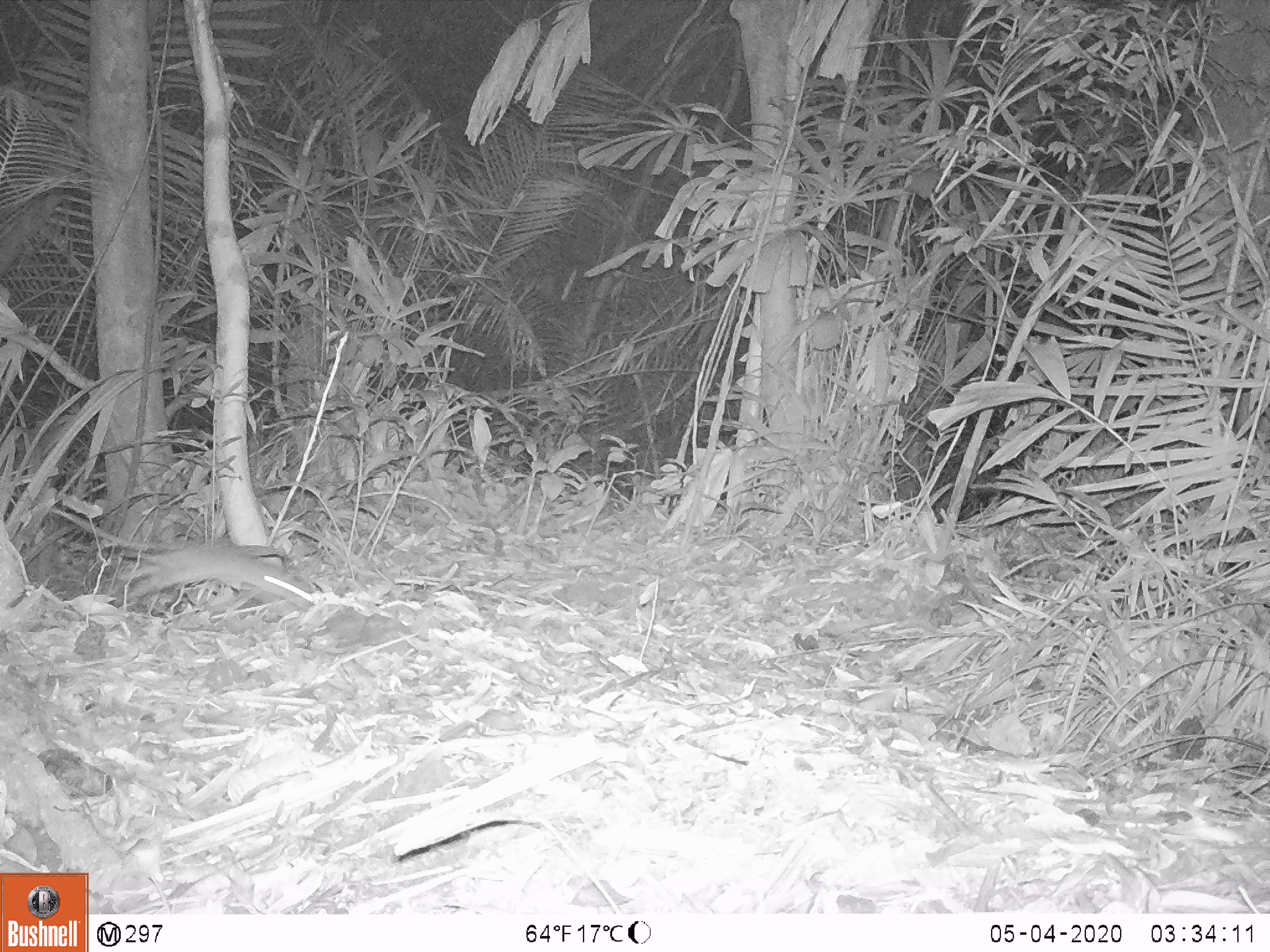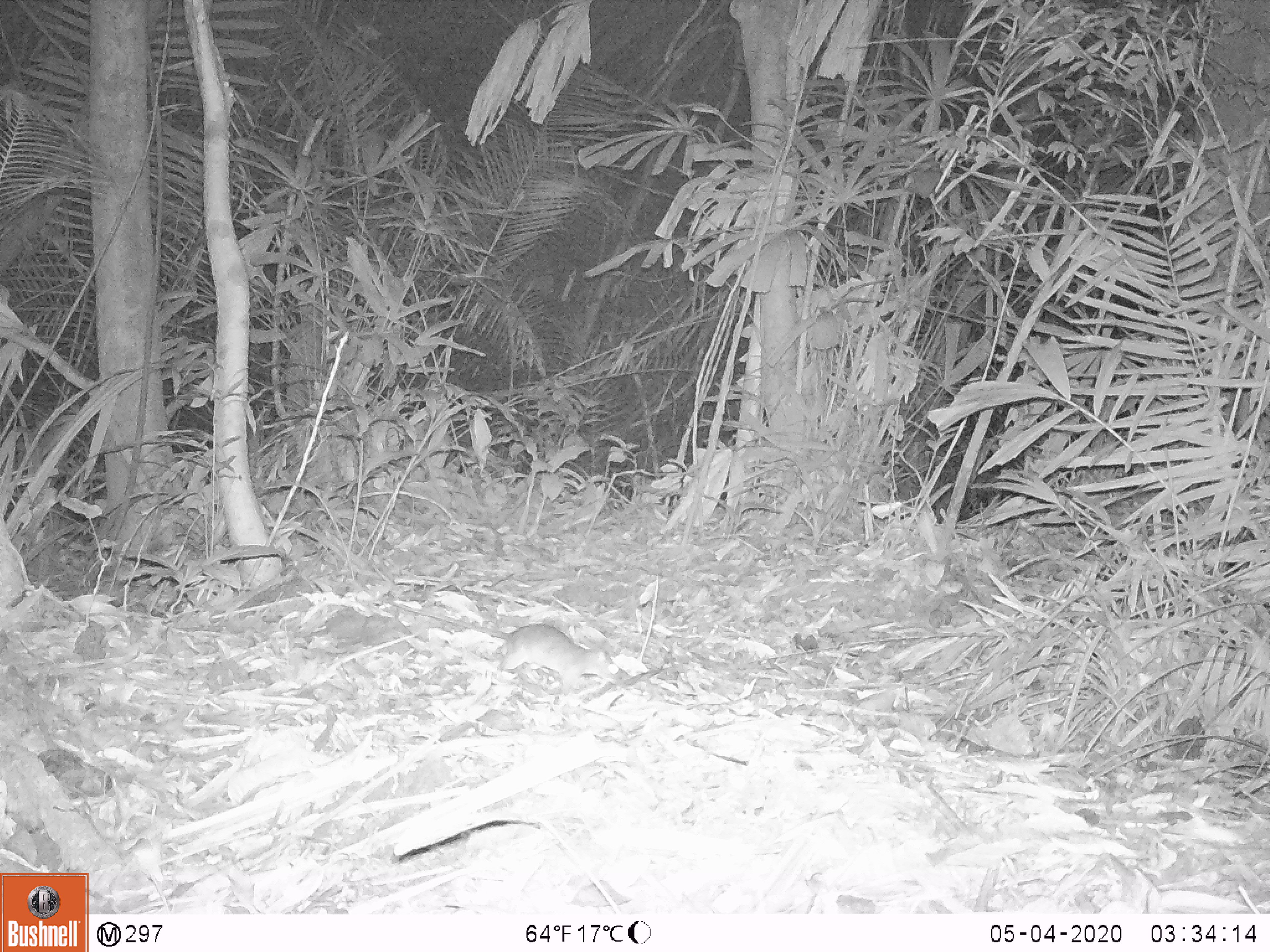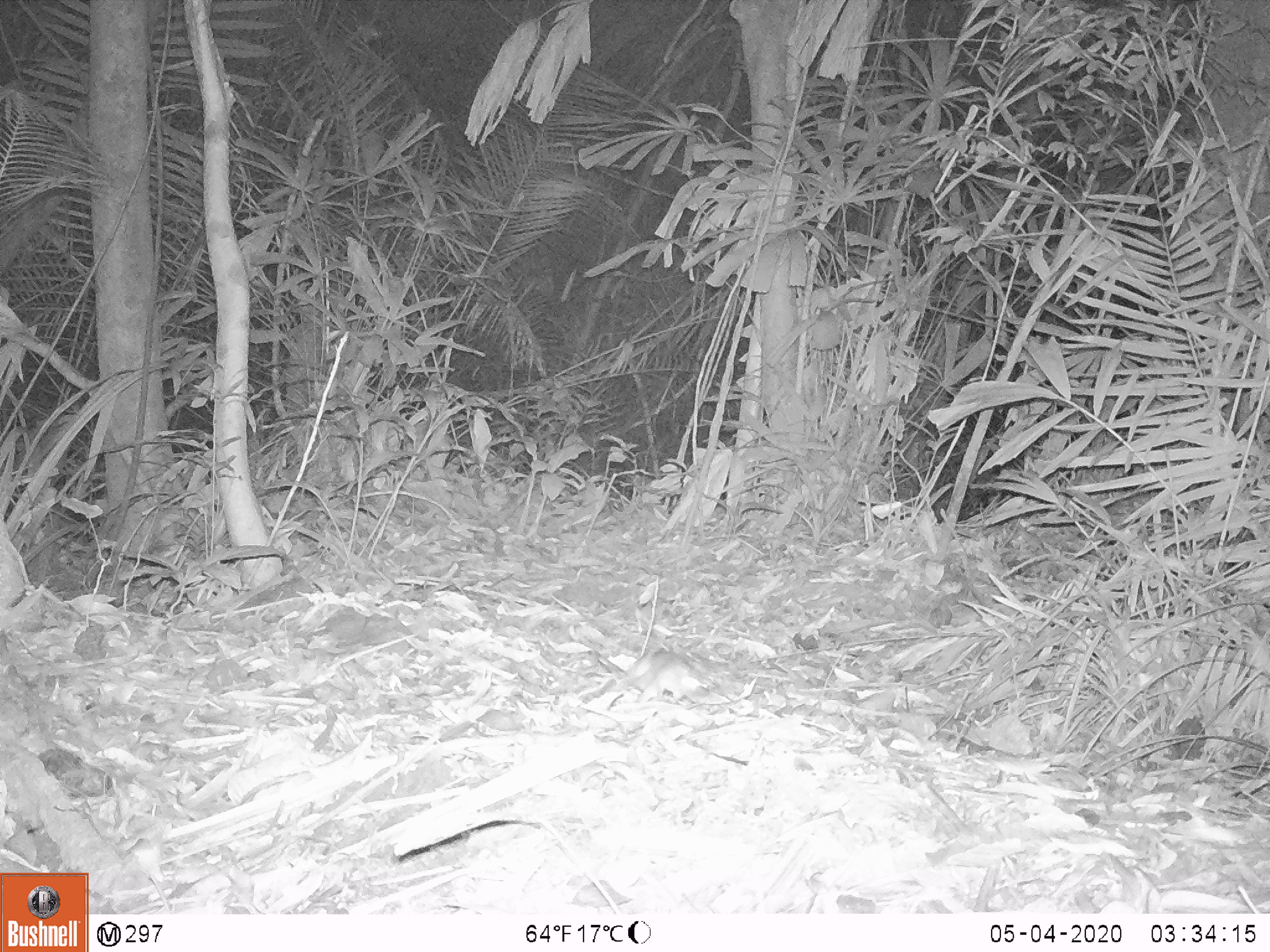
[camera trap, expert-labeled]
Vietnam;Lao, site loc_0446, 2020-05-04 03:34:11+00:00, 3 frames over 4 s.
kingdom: Animalia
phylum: Chordata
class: Mammalia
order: Rodentia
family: Muridae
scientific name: Muridae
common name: old-world mice and rats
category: unidentified murid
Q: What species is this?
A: Unidentified murid (old-world mice and rats) (Muridae).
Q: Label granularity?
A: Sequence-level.